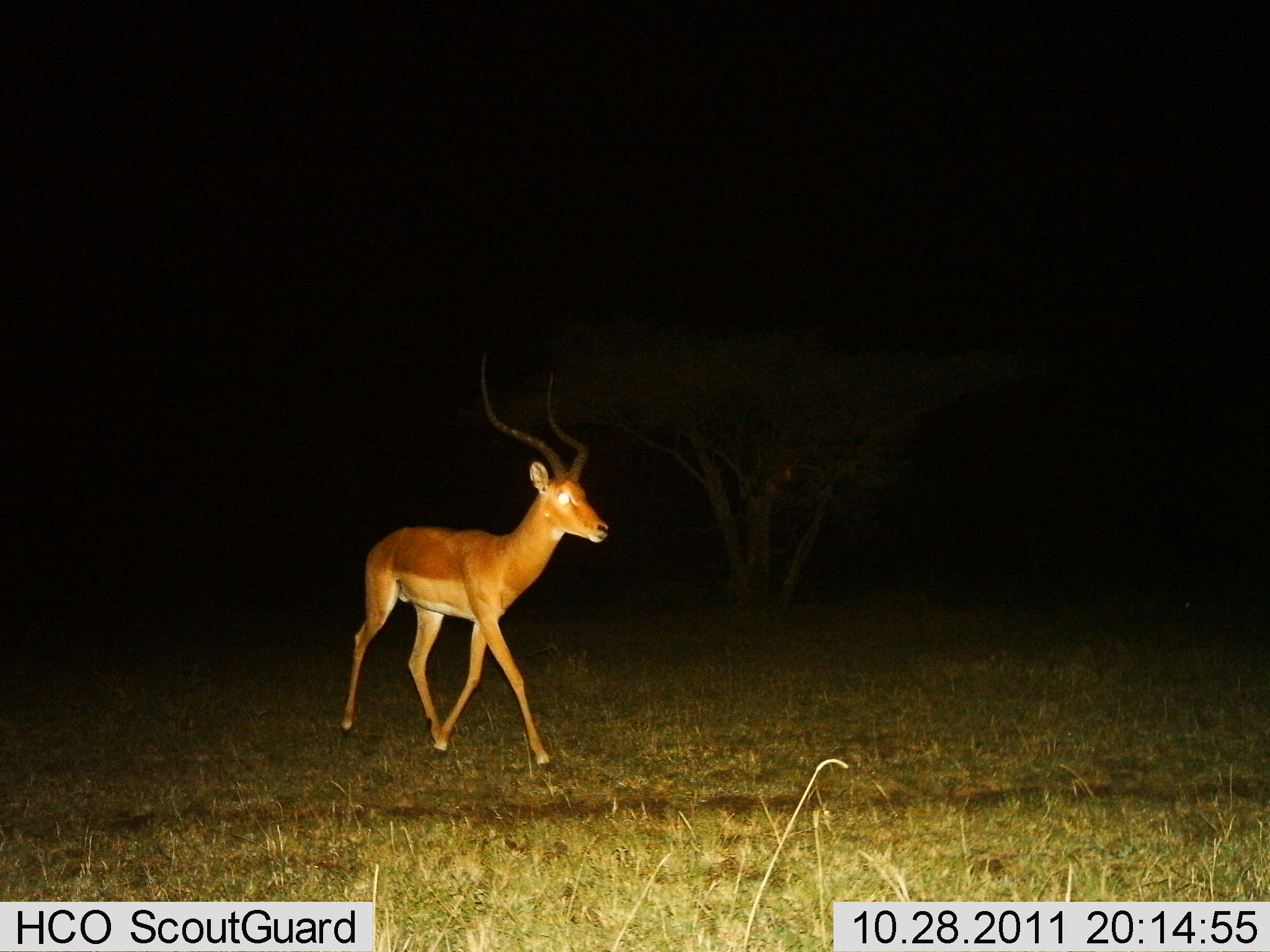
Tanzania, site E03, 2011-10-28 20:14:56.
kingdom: Animalia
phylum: Chordata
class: Mammalia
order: Artiodactyla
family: Bovidae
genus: Aepyceros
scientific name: Aepyceros melampus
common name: impala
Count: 1.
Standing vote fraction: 15%.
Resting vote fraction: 0%.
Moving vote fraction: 92%.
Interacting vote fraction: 0%.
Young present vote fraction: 0%.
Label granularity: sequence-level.